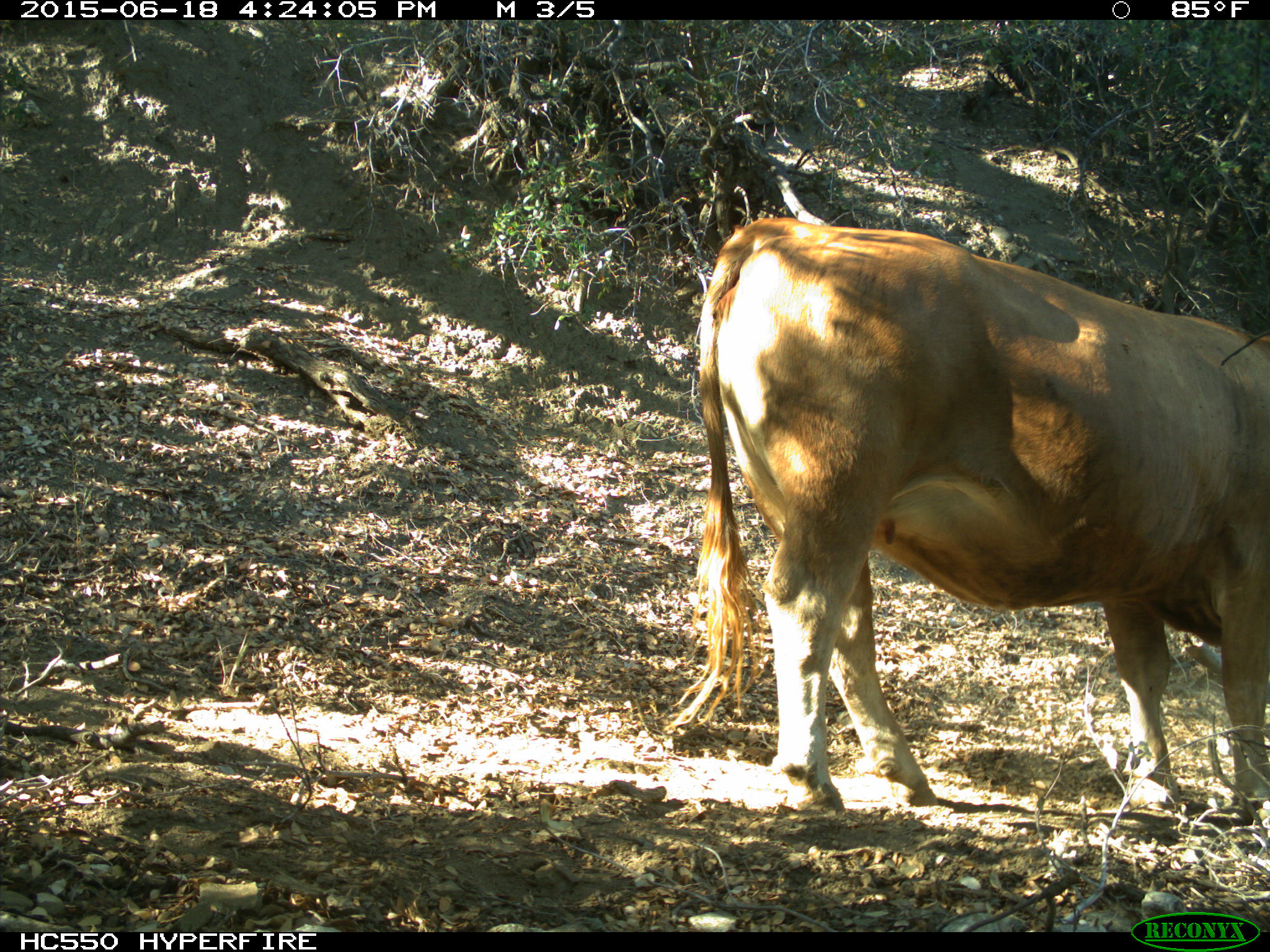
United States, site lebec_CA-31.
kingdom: Animalia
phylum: Chordata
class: Mammalia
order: Artiodactyla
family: Bovidae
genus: Bos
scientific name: Bos taurus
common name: domestic cow